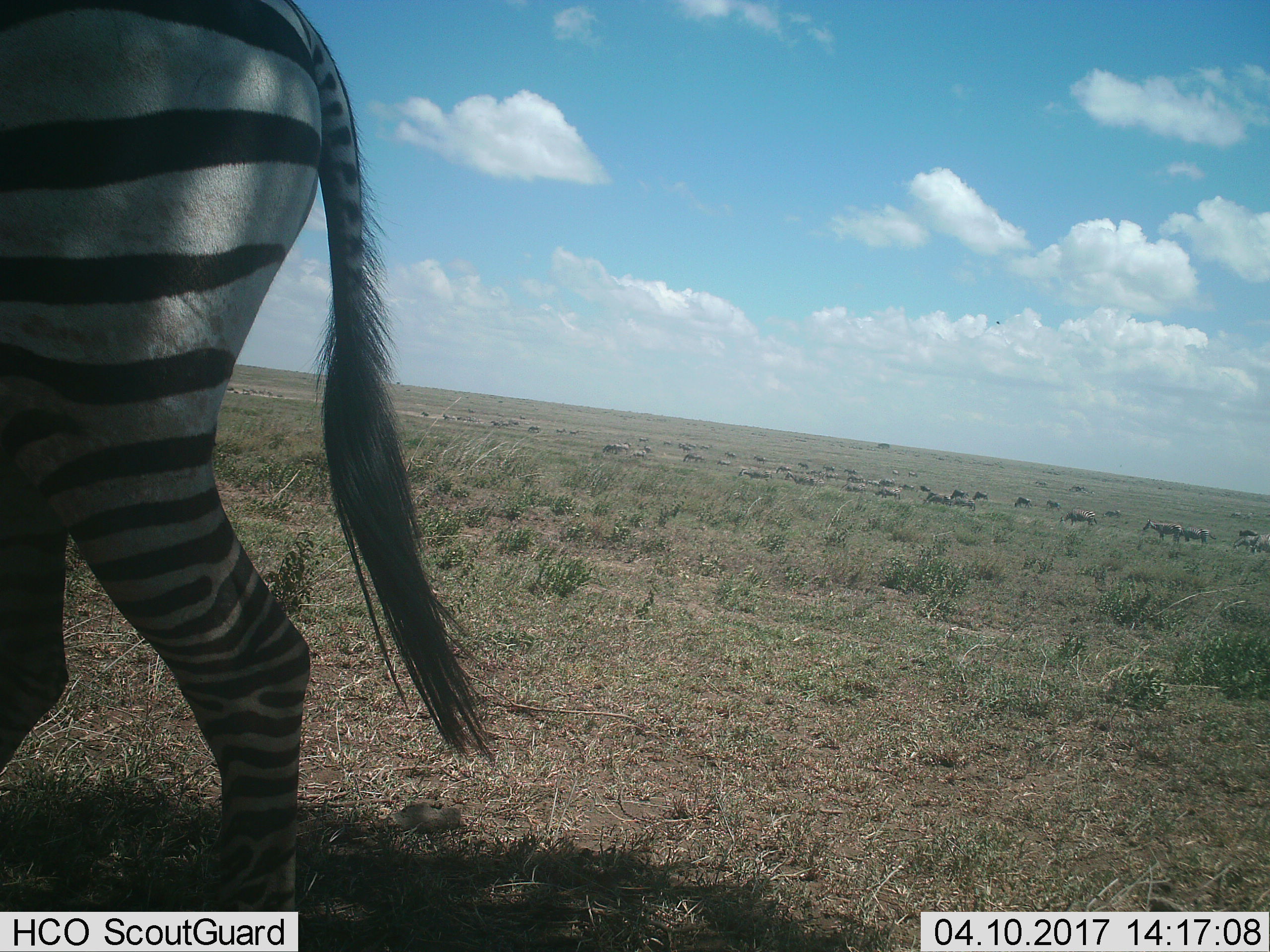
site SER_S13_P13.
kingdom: Animalia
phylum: Chordata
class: Mammalia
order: Perissodactyla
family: Equidae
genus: Equus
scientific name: Equus quagga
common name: plains zebra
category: zebraplains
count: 11-50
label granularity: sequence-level